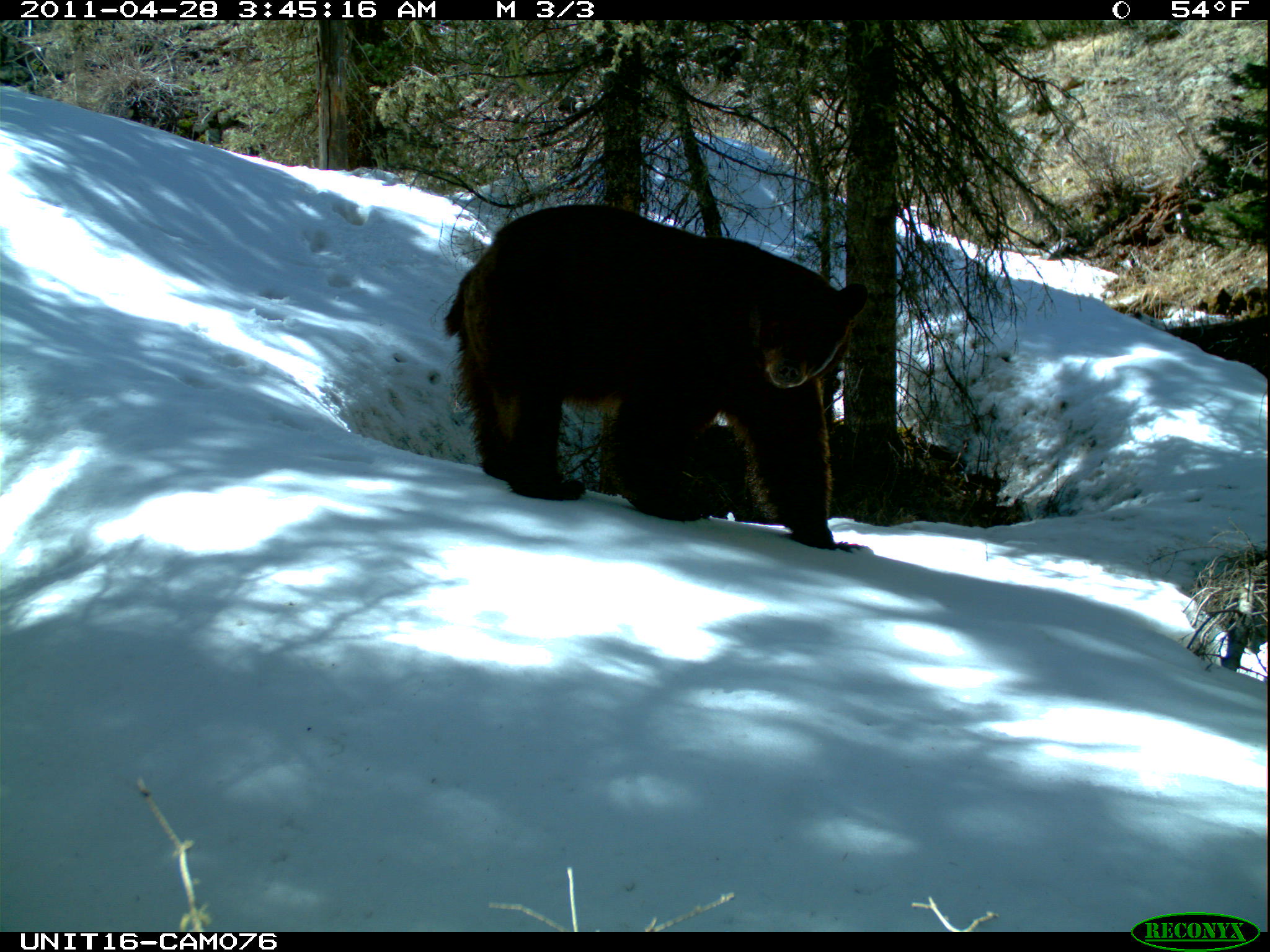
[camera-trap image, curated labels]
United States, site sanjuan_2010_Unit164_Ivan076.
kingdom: Animalia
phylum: Chordata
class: Mammalia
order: Carnivora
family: Ursidae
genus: Ursus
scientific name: Ursus americanus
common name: american black bear